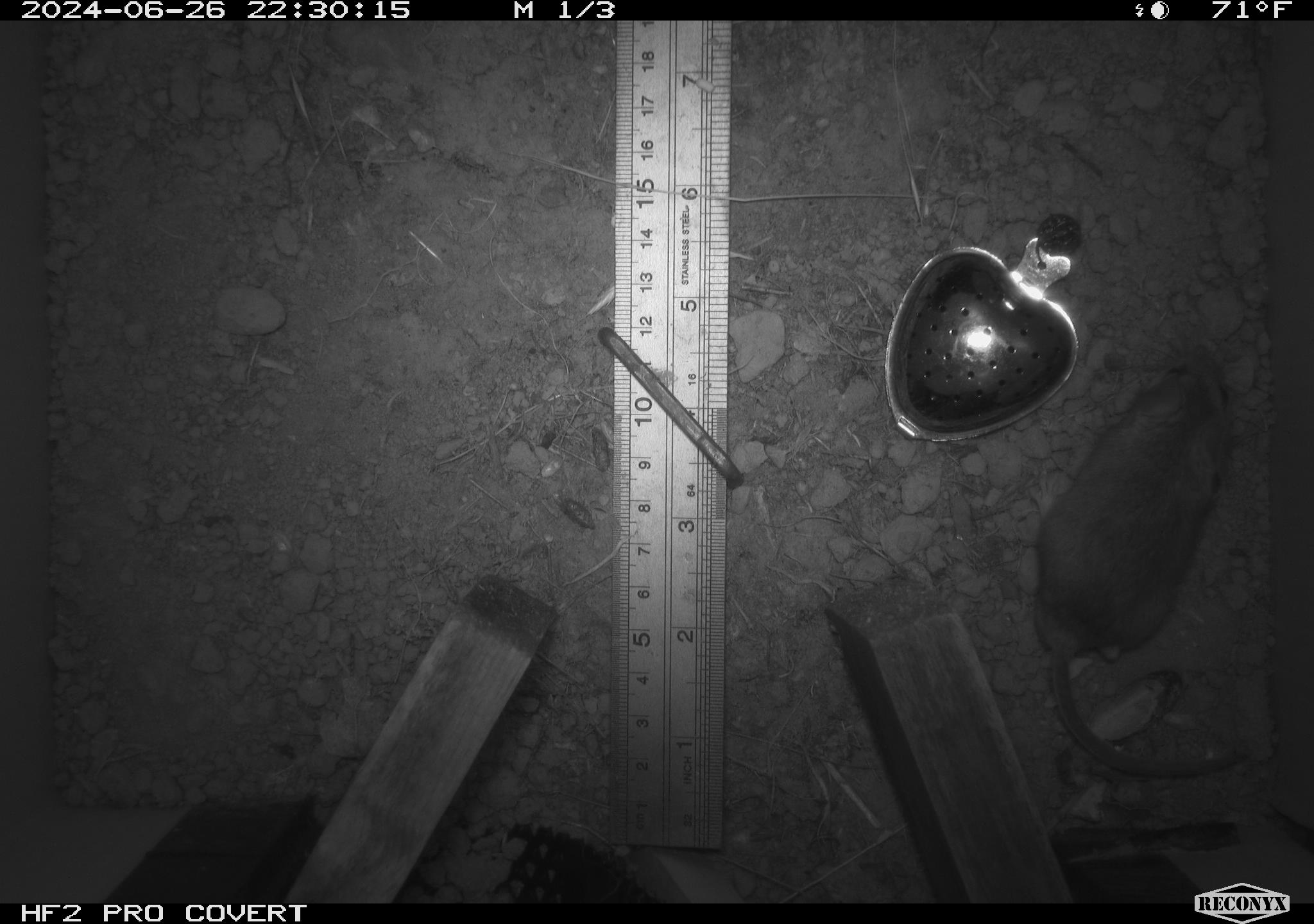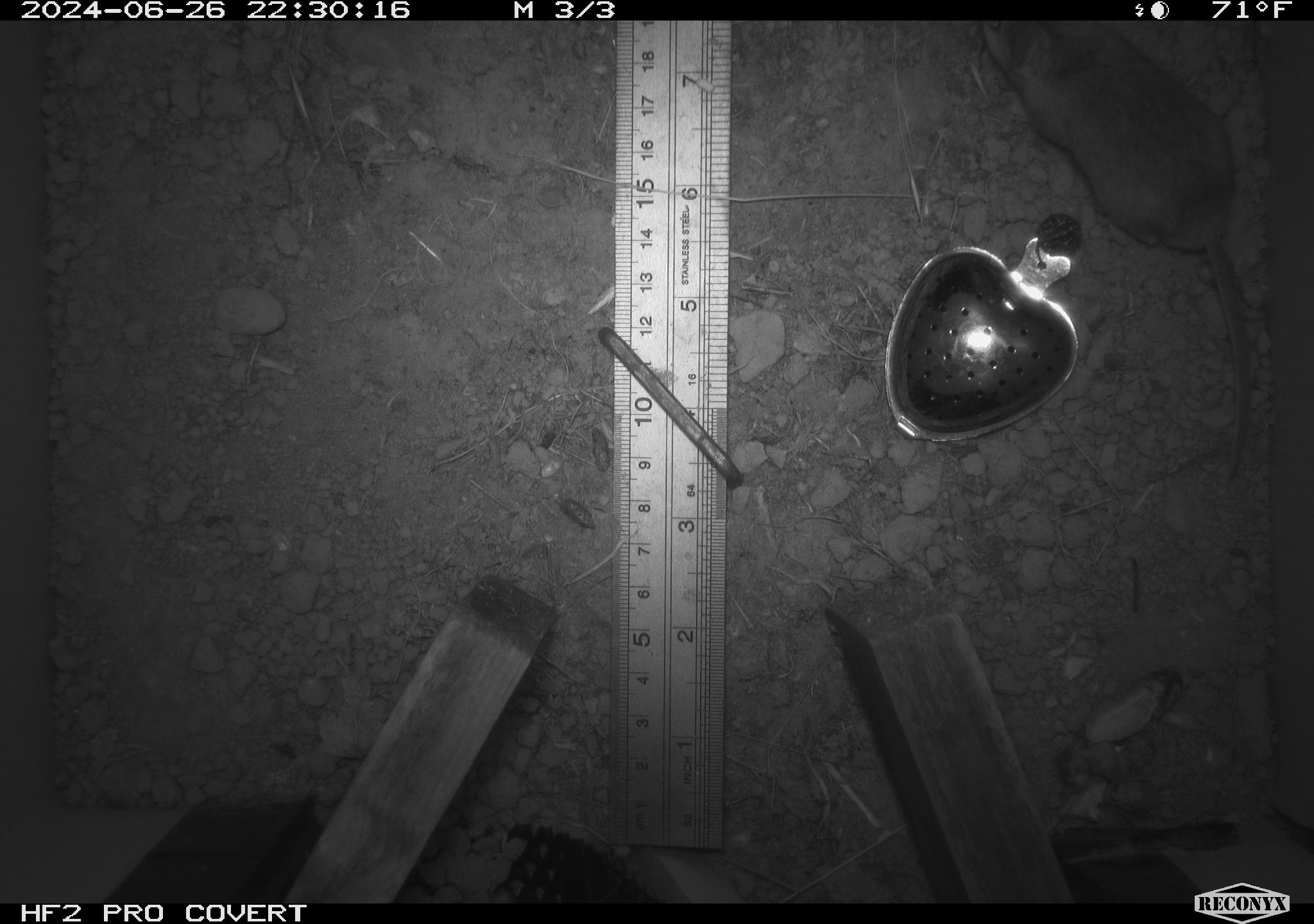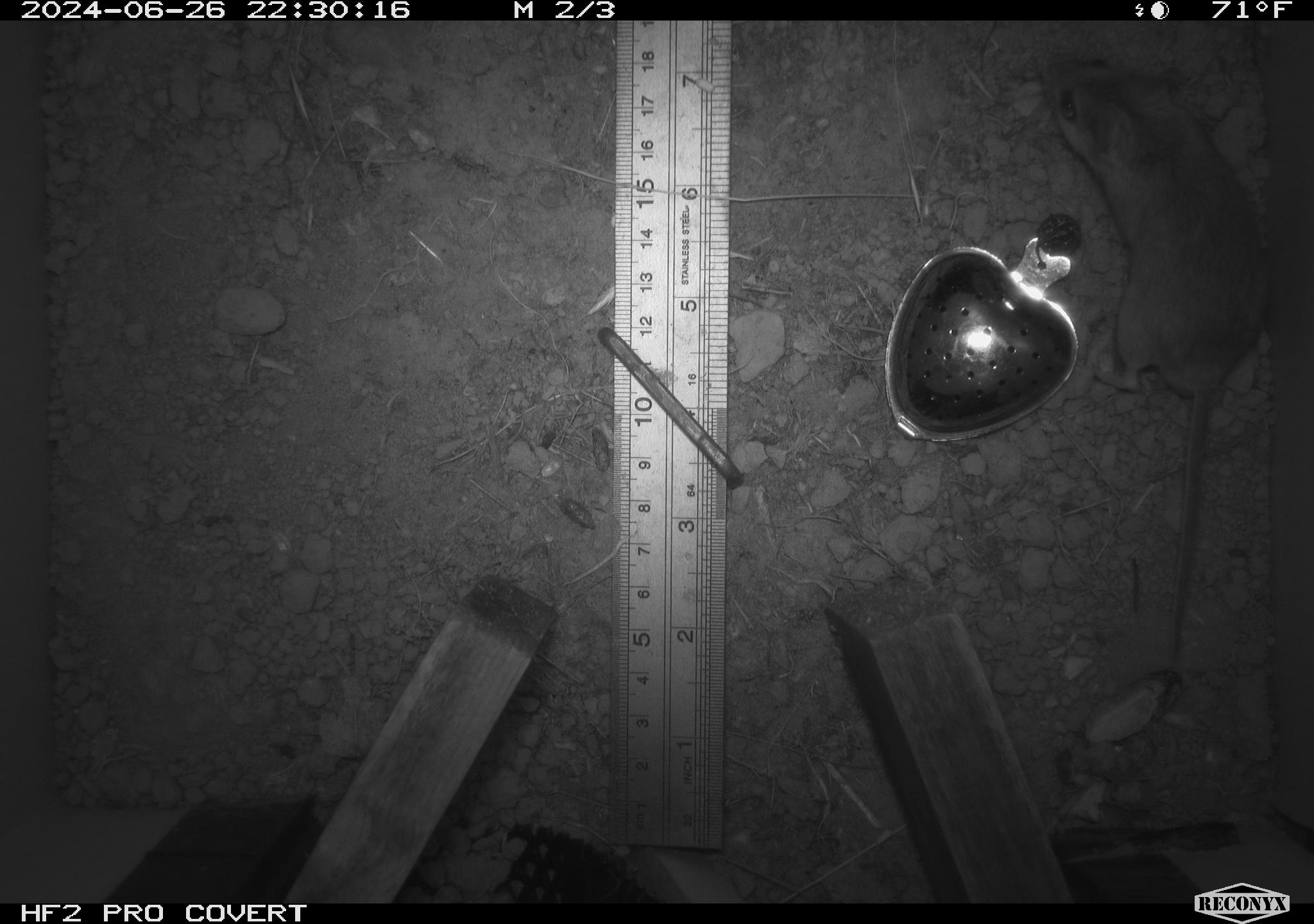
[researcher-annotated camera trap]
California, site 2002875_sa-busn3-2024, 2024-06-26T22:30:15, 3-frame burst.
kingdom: Animalia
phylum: Chordata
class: Mammalia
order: Rodentia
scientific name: Rodentia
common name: mouse species